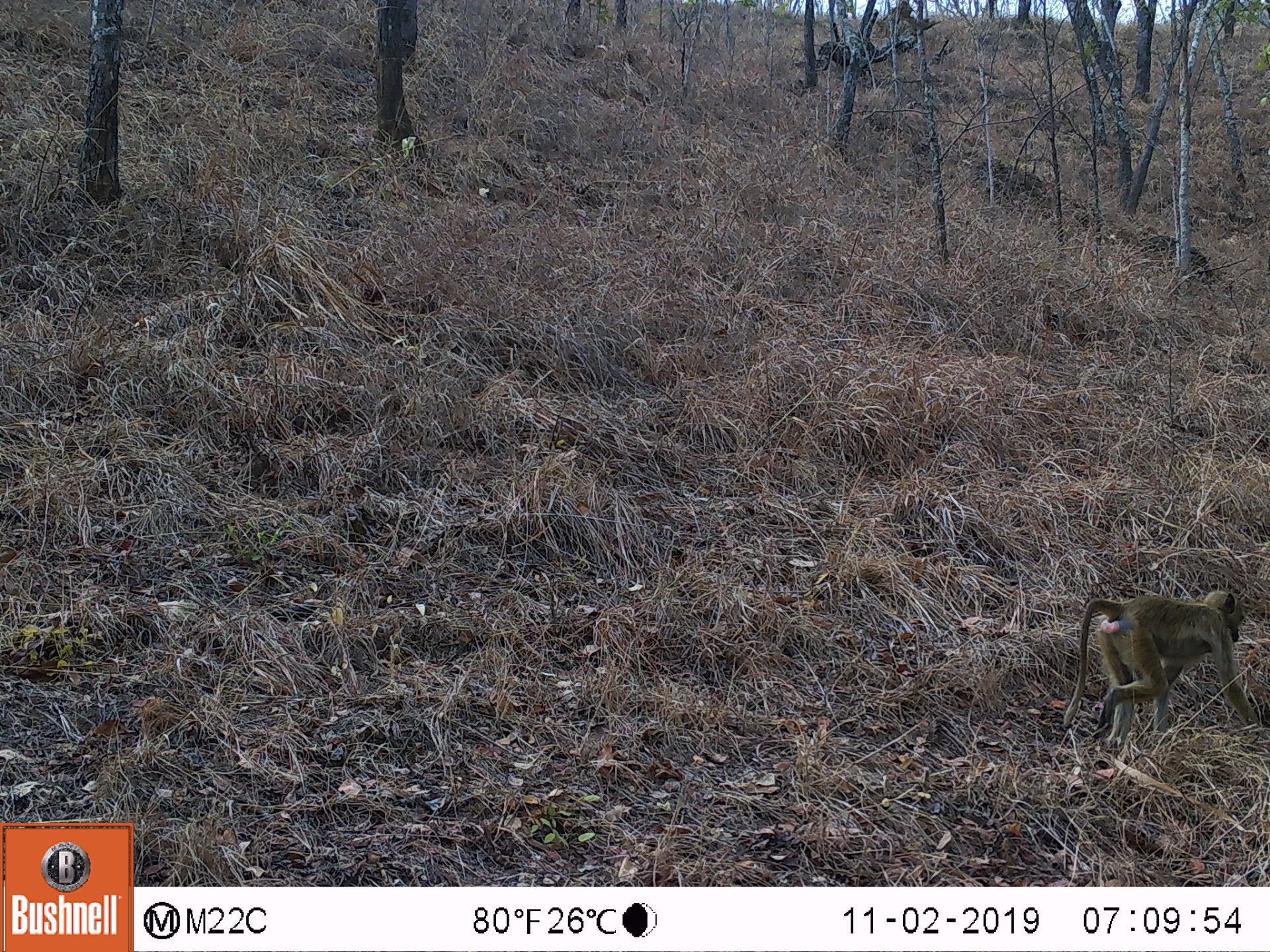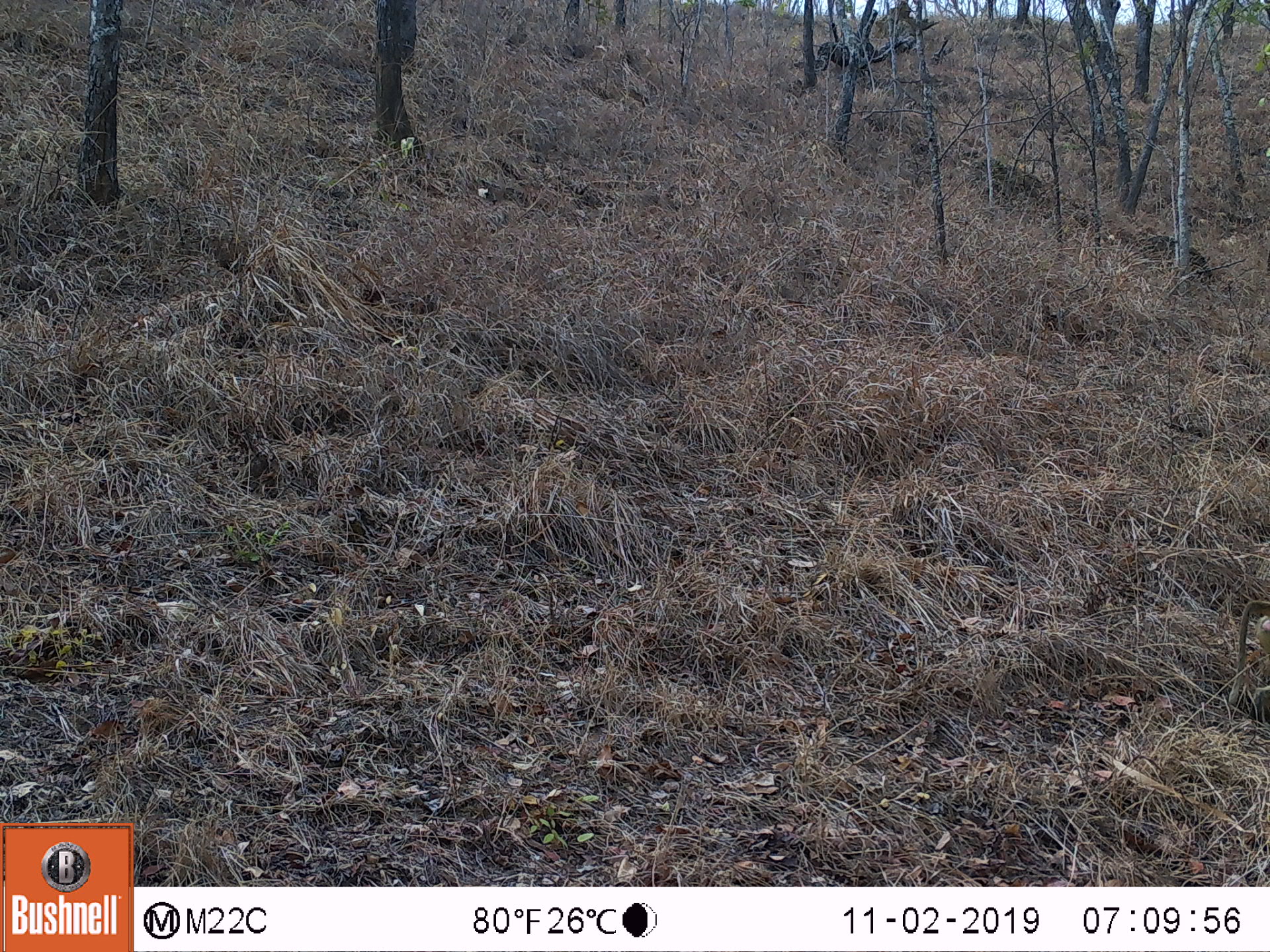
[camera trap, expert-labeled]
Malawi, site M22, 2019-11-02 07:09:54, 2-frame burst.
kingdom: Animalia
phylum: Chordata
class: Mammalia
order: Primates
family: Cercopithecidae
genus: Papio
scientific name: Papio cynocephalus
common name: yellow baboon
Yellow baboon (Papio cynocephalus), count 1.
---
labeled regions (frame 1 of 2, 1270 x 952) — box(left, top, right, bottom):
yellow baboon: box(1058, 589, 1249, 742)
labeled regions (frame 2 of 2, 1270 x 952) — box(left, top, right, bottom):
yellow baboon: box(1231, 596, 1267, 700)